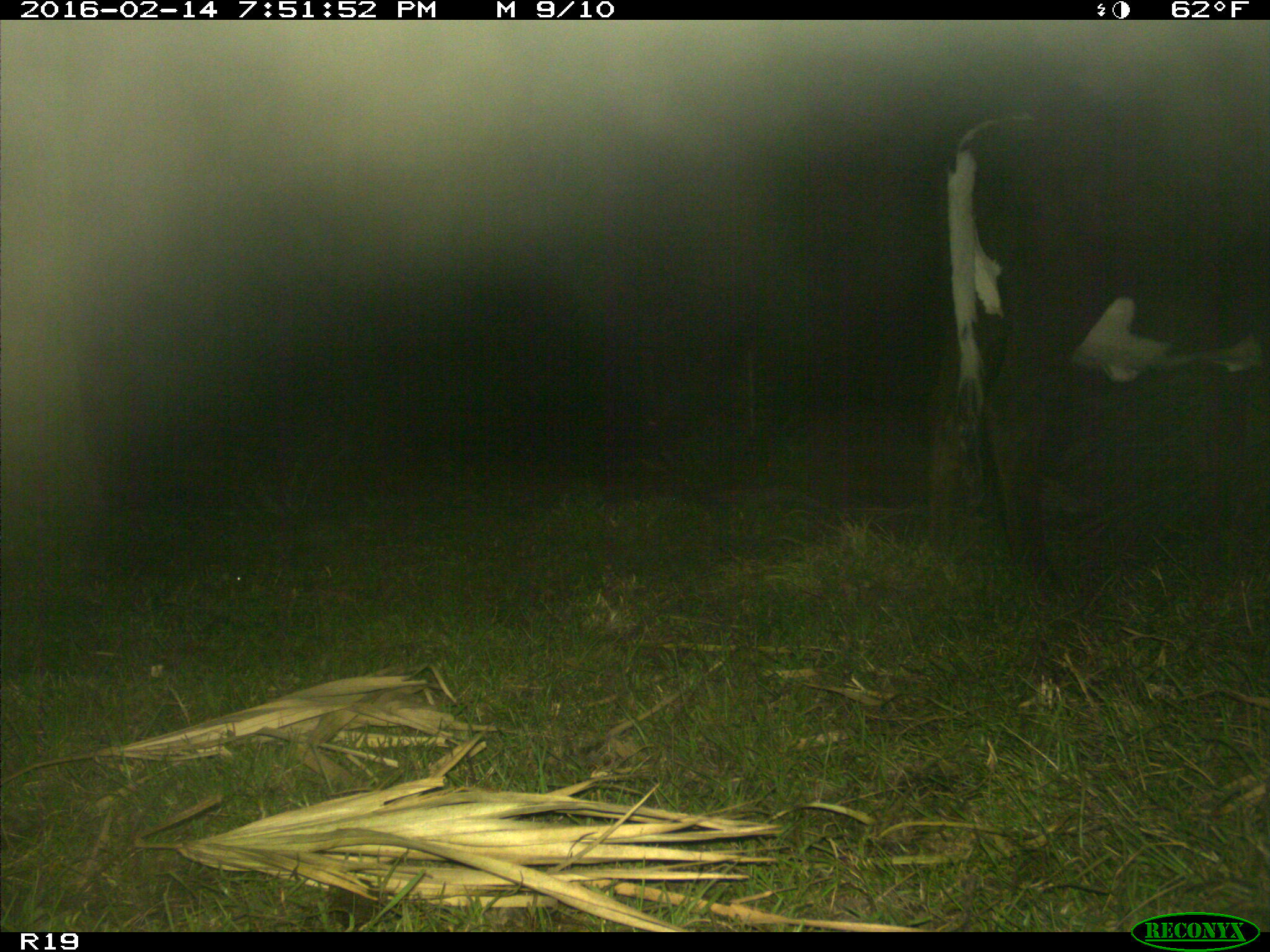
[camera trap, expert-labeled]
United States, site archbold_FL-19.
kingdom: Animalia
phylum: Chordata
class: Mammalia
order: Artiodactyla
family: Bovidae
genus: Bos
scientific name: Bos taurus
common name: domestic cow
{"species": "Bos taurus (domestic cow)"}